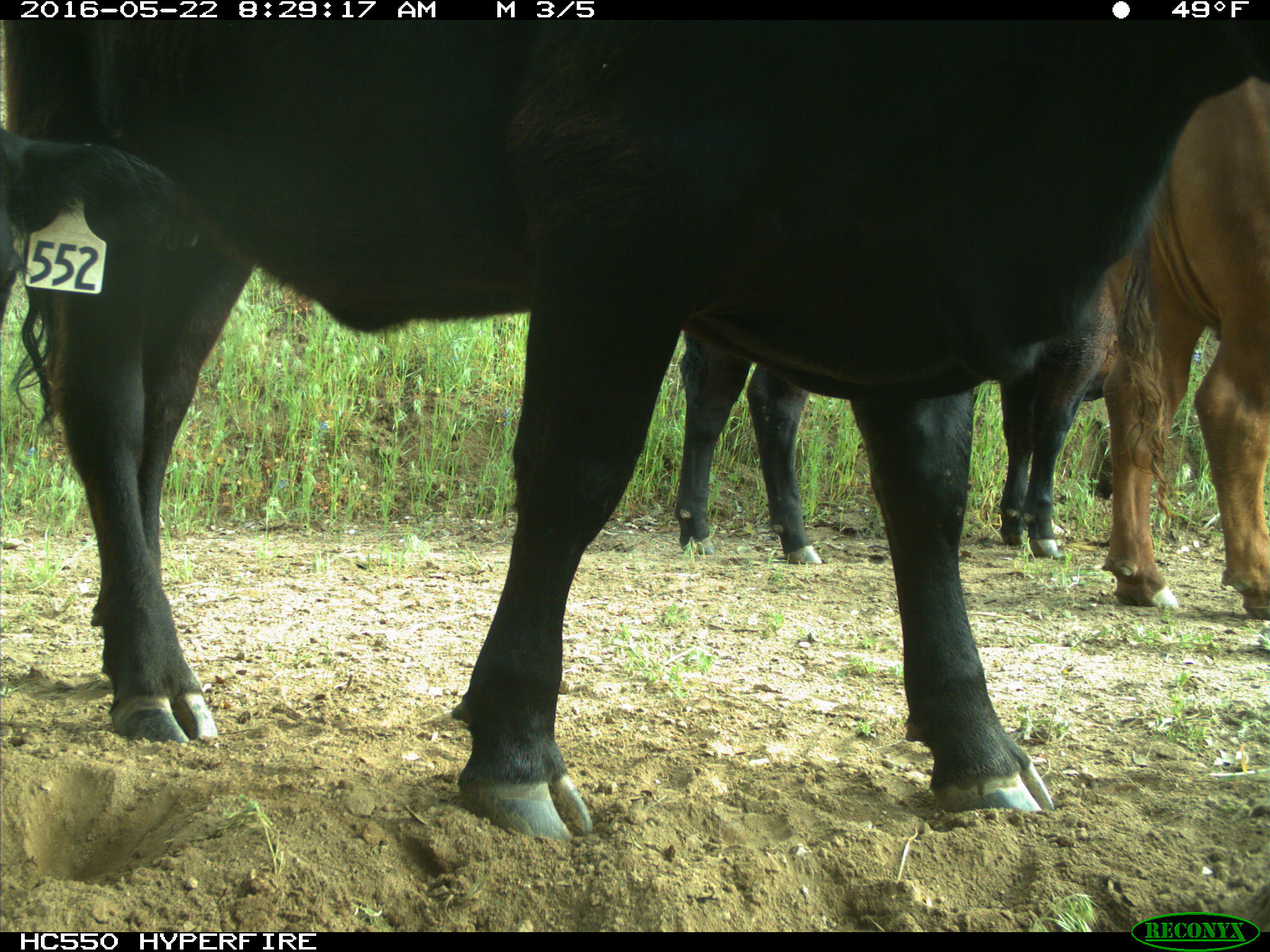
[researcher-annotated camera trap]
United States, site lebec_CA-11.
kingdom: Animalia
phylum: Chordata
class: Mammalia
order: Artiodactyla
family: Bovidae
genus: Bos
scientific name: Bos taurus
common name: domestic cow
Bos taurus (domestic cow).